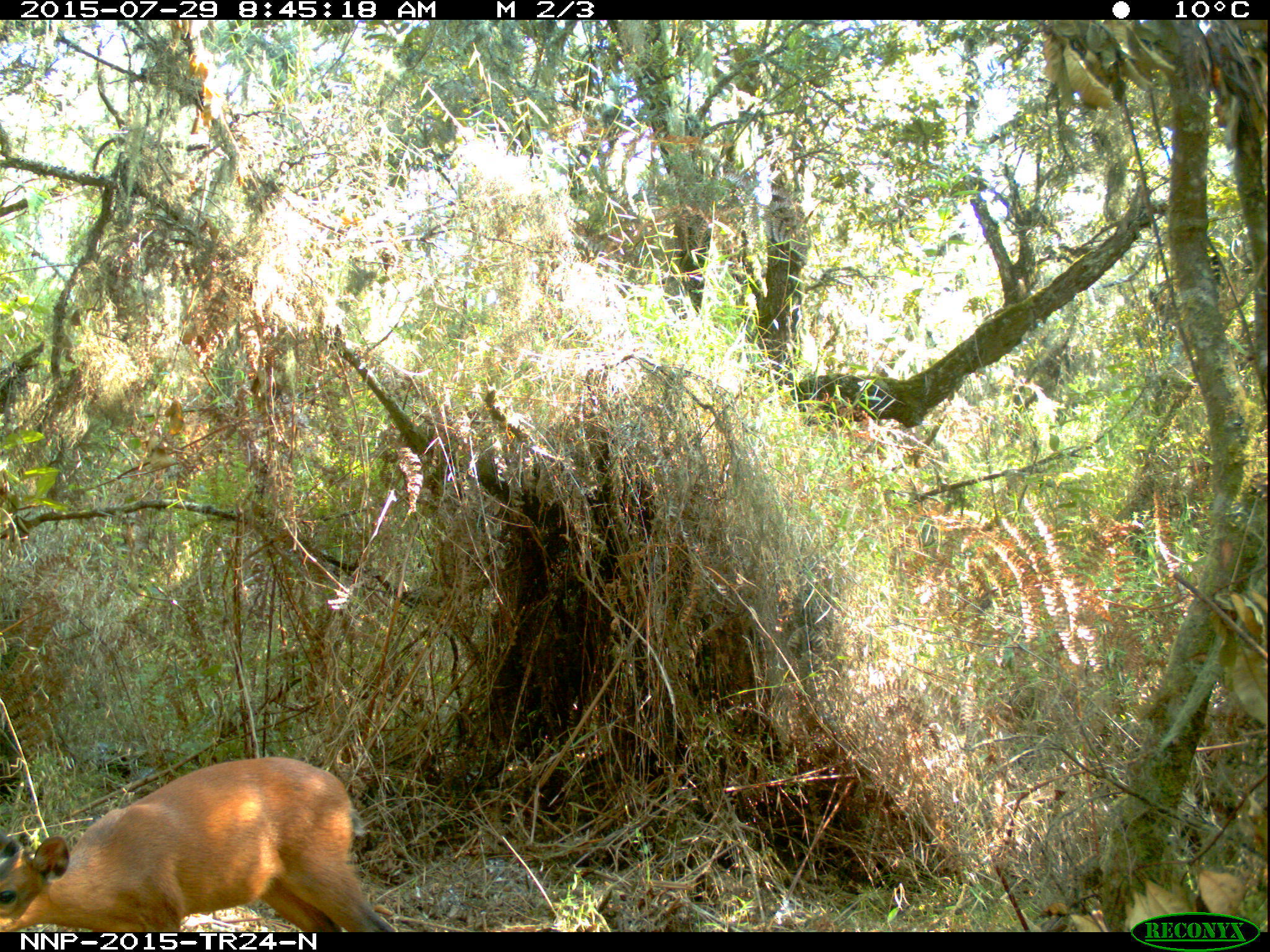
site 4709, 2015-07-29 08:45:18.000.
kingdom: Animalia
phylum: Chordata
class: Mammalia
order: Artiodactyla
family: Bovidae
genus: Cephalophus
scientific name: Cephalophus nigrifrons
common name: black-fronted duiker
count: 1